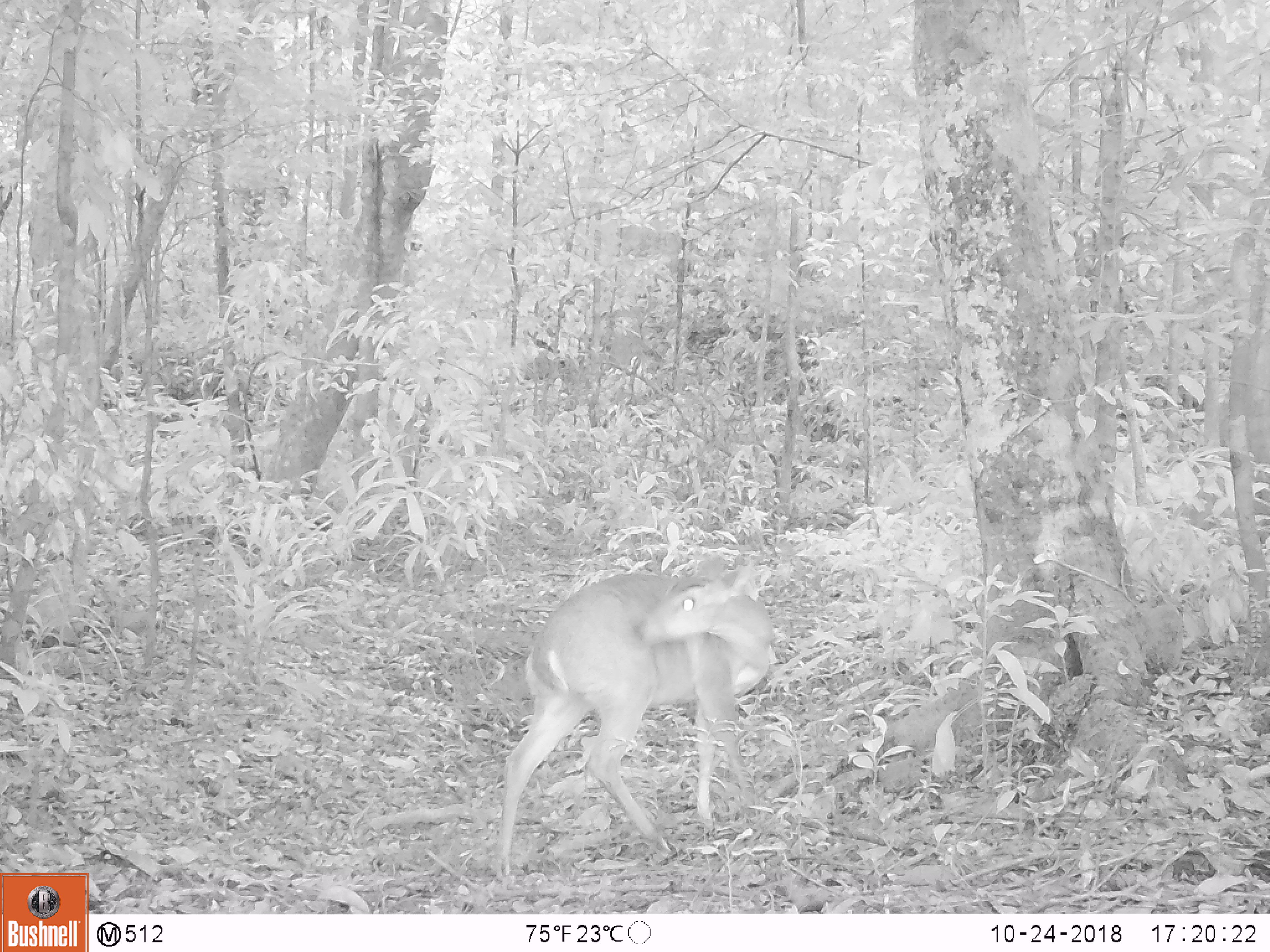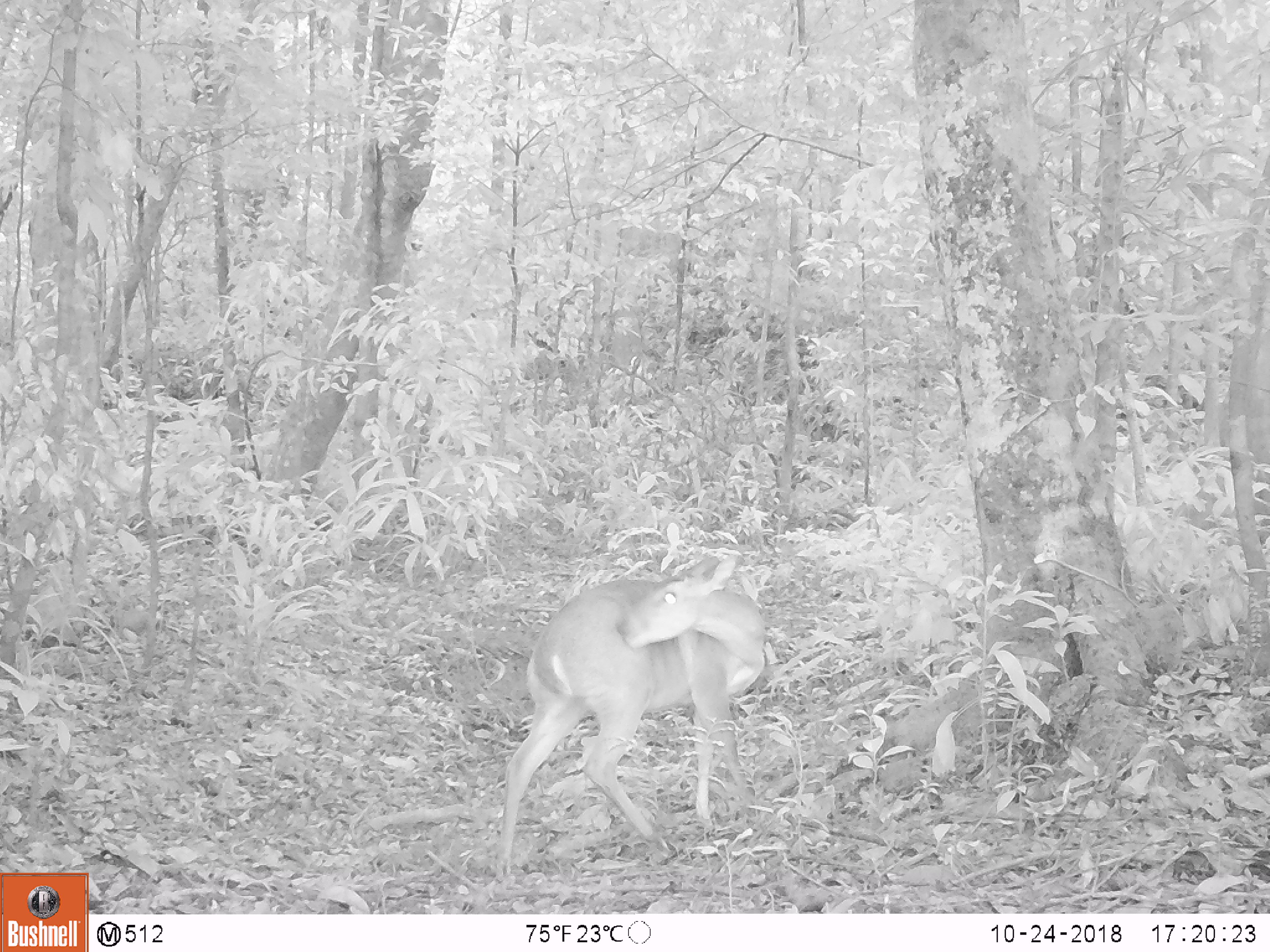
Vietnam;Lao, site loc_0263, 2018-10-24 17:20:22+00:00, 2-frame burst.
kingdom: Animalia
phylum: Chordata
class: Mammalia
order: Artiodactyla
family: Cervidae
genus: Muntiacus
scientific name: Muntiacus vuquangensis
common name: large-antlered muntjac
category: large antlered muntjac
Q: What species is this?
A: Large antlered muntjac (large-antlered muntjac) (Muntiacus vuquangensis).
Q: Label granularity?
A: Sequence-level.